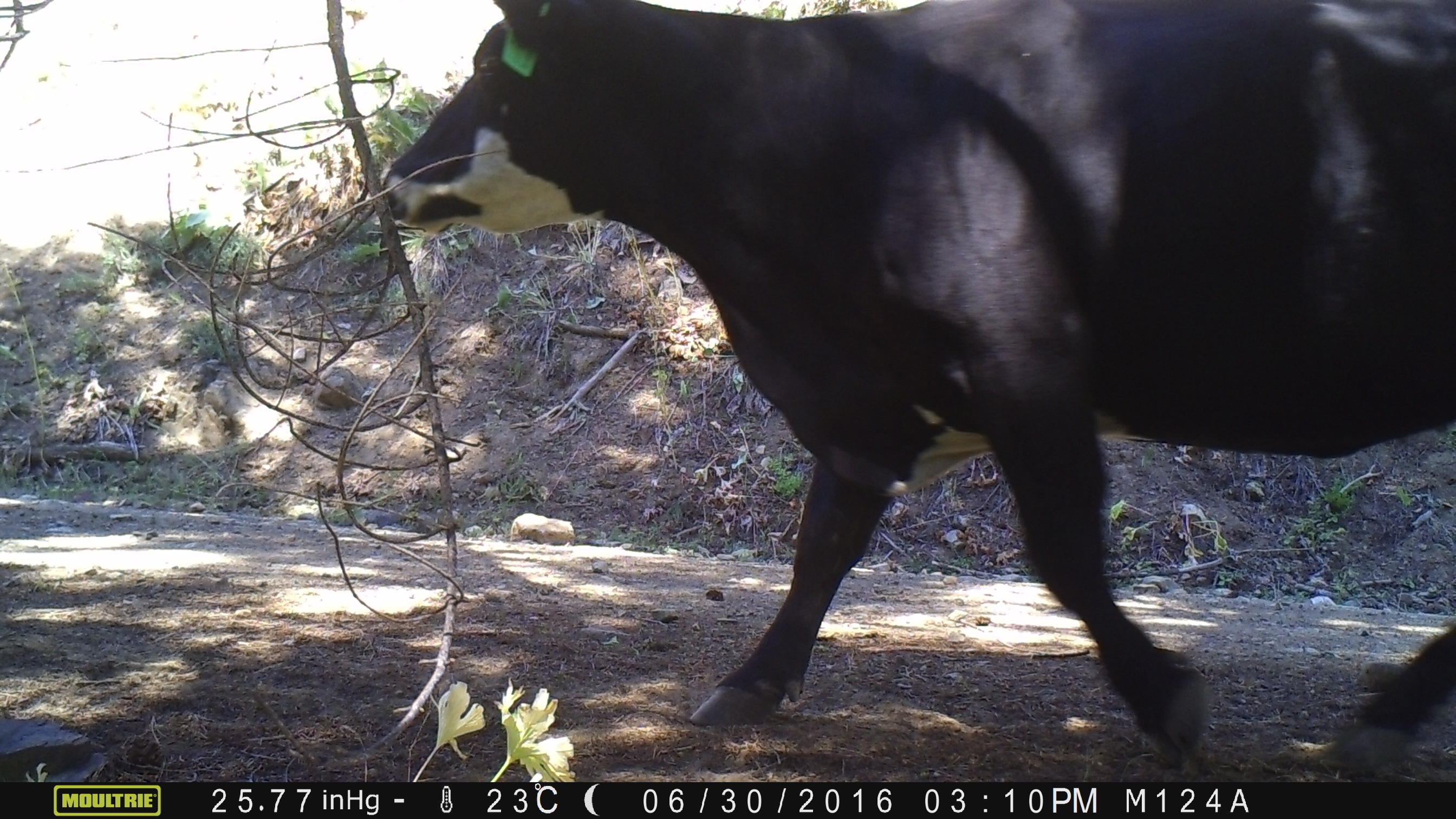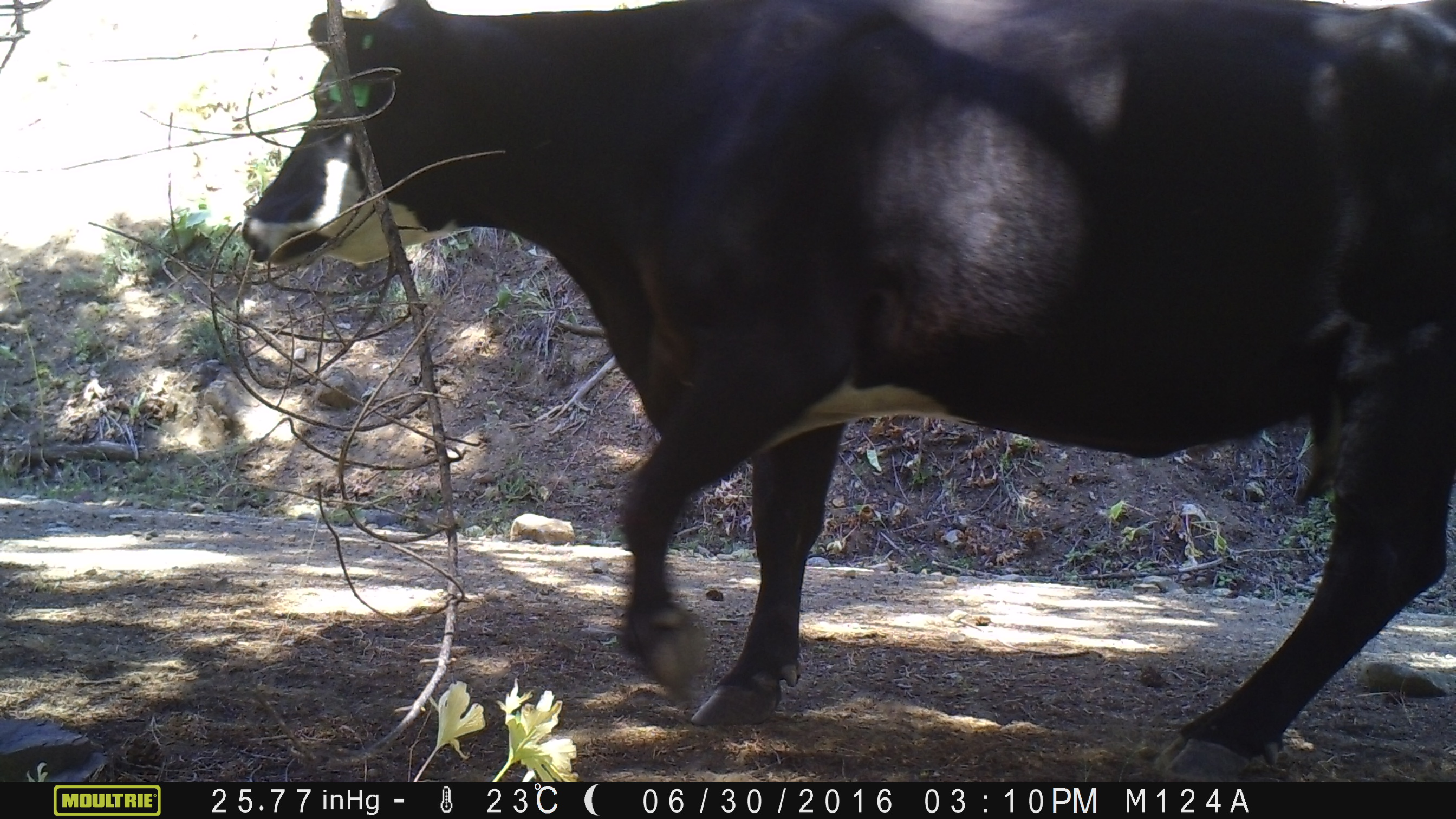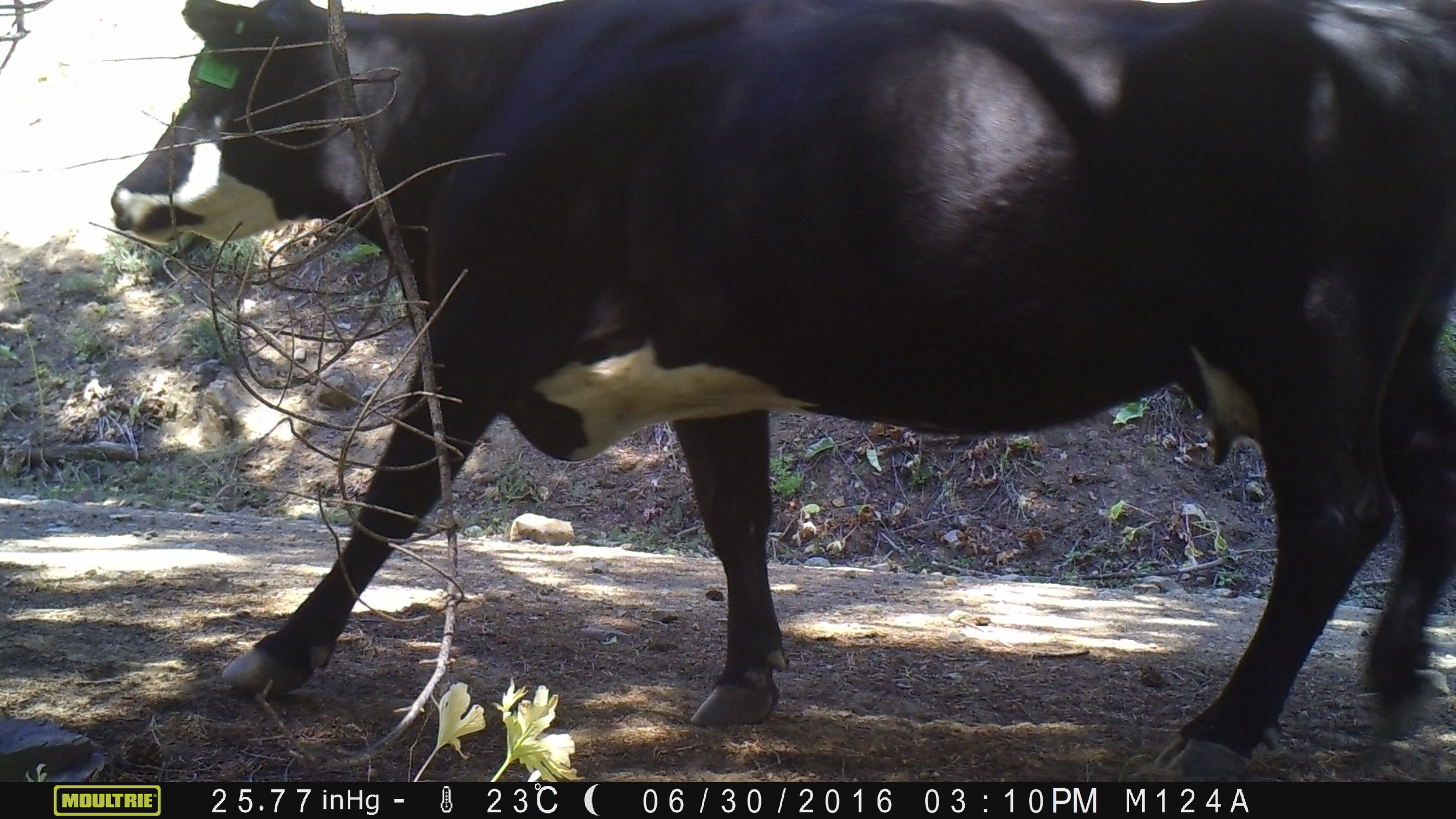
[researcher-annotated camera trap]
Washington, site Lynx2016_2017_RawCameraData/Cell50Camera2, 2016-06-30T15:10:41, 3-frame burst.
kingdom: Animalia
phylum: Chordata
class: Mammalia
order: Artiodactyla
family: Bovidae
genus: Bos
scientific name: Bos taurus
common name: domestic cattle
Domestic cattle (Bos taurus). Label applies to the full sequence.